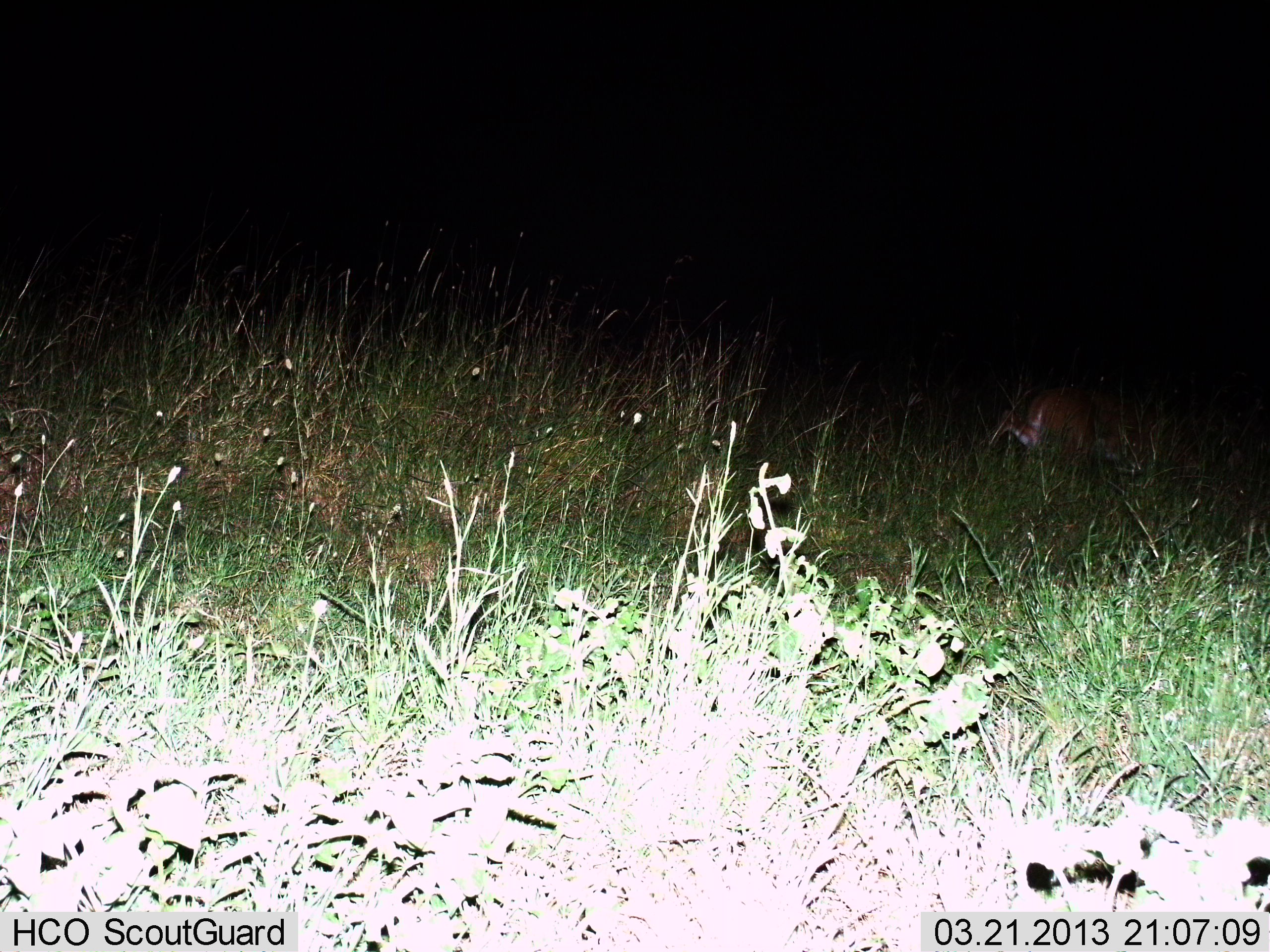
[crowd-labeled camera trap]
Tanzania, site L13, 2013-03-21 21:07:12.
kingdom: Animalia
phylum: Chordata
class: Mammalia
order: Artiodactyla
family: Bovidae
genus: Redunca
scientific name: Redunca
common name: reedbuck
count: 1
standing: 11%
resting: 0%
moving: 67%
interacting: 0%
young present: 0%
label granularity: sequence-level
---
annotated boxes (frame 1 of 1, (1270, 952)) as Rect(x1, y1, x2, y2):
animal: Rect(986, 387, 1147, 476)